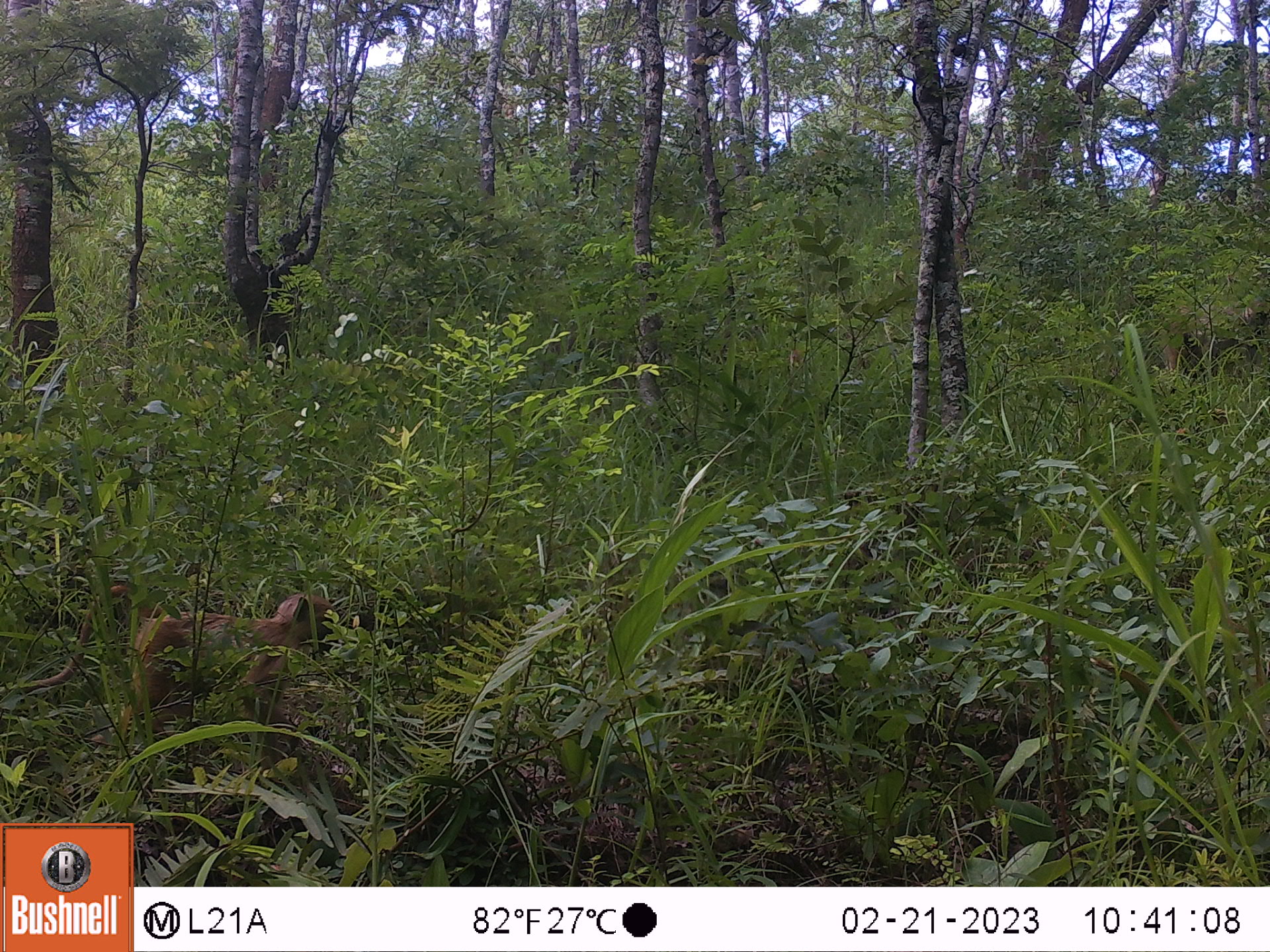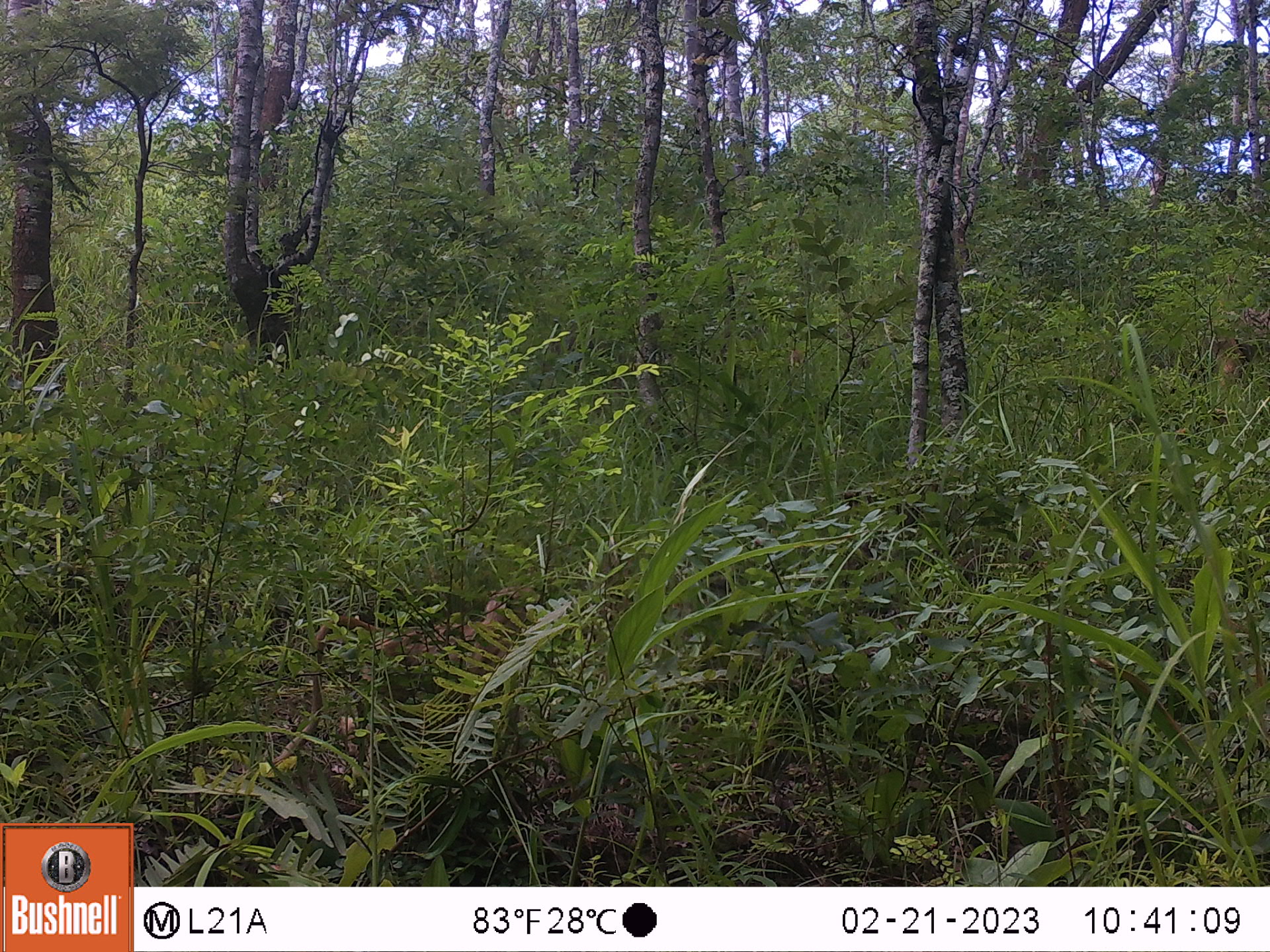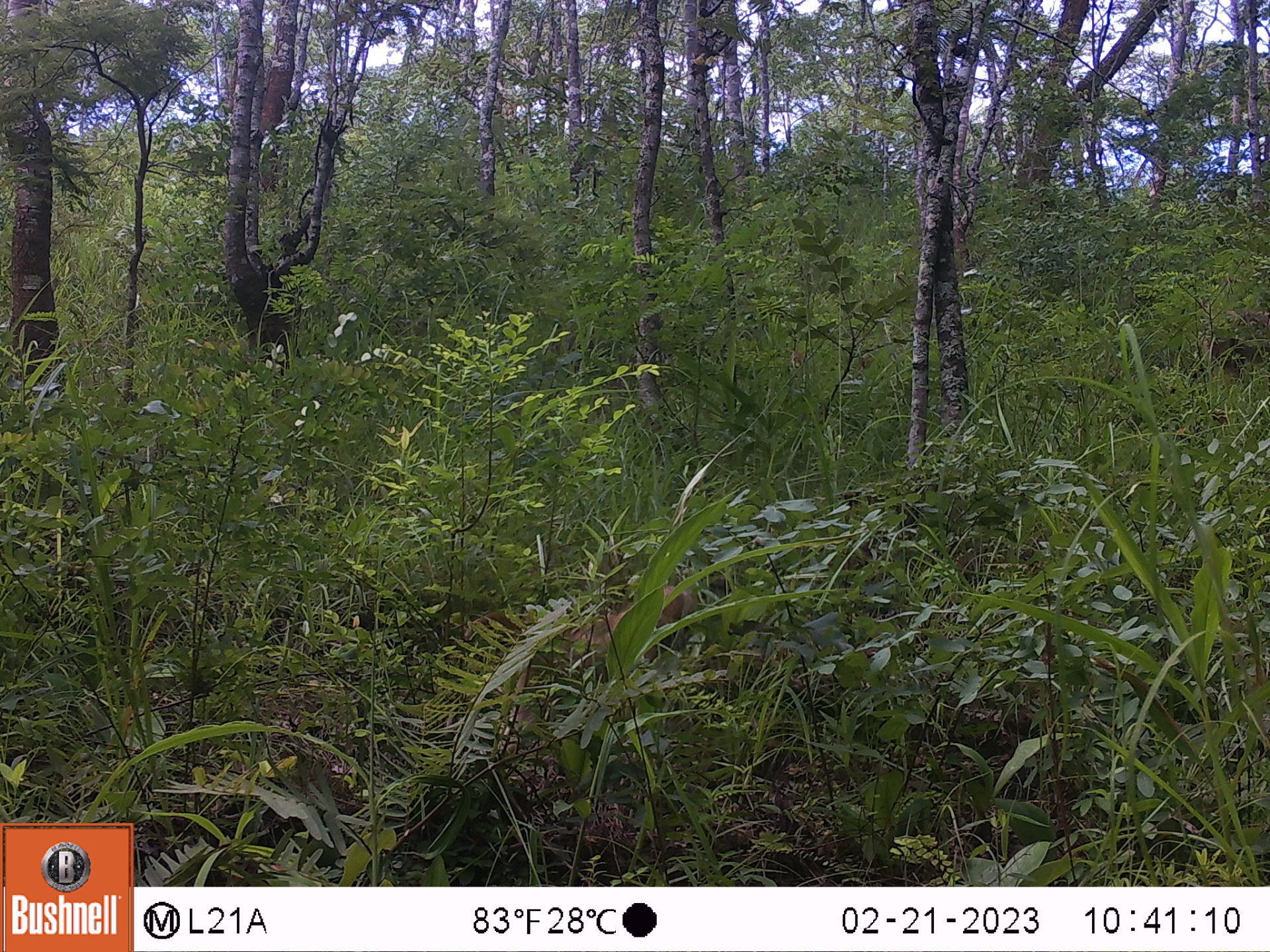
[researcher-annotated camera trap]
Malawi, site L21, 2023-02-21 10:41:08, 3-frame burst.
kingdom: Animalia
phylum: Chordata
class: Mammalia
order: Primates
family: Cercopithecidae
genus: Papio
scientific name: Papio cynocephalus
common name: yellow baboon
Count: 2.